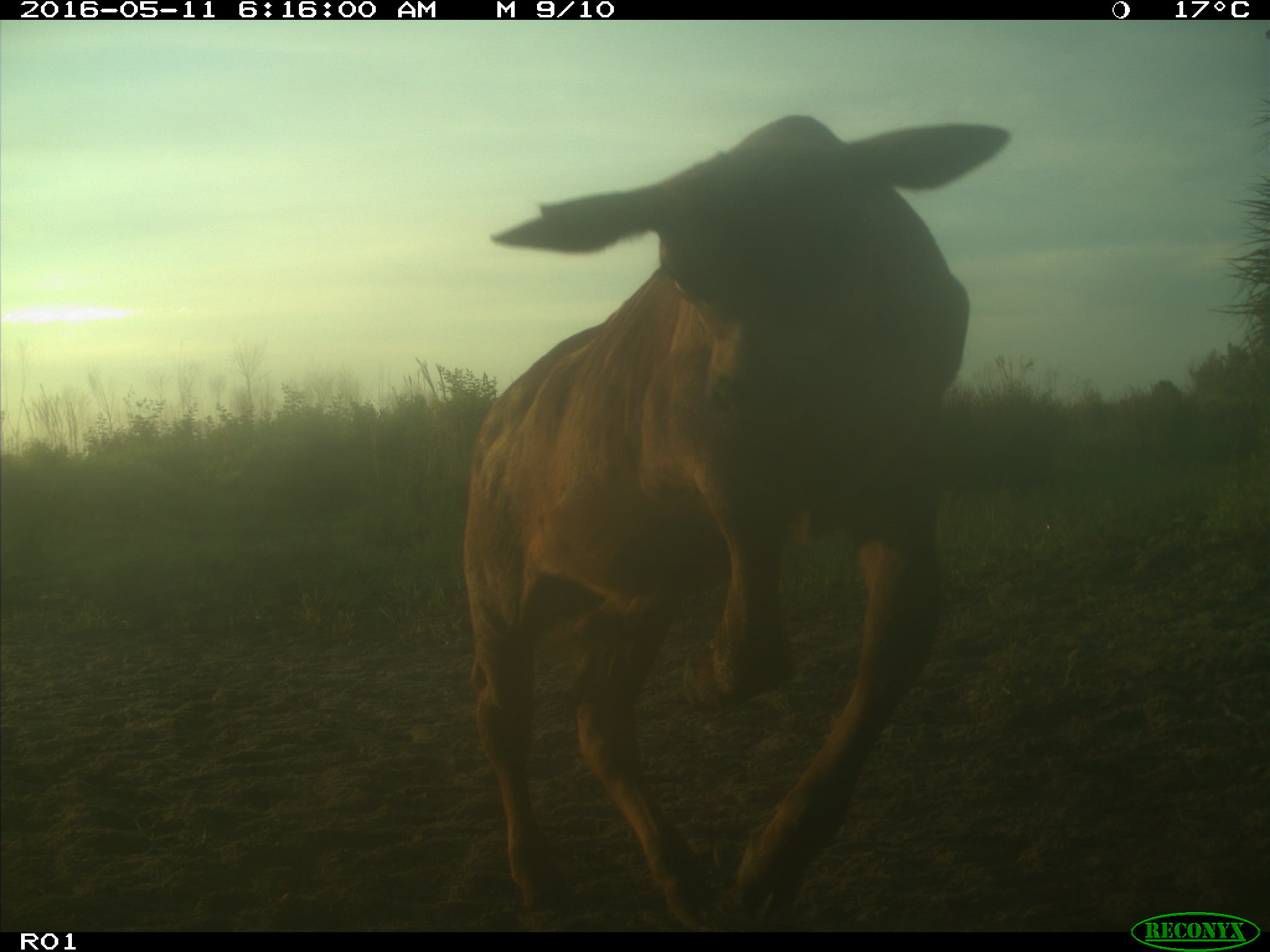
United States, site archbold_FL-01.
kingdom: Animalia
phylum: Chordata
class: Mammalia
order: Artiodactyla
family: Bovidae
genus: Bos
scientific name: Bos taurus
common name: domestic cow